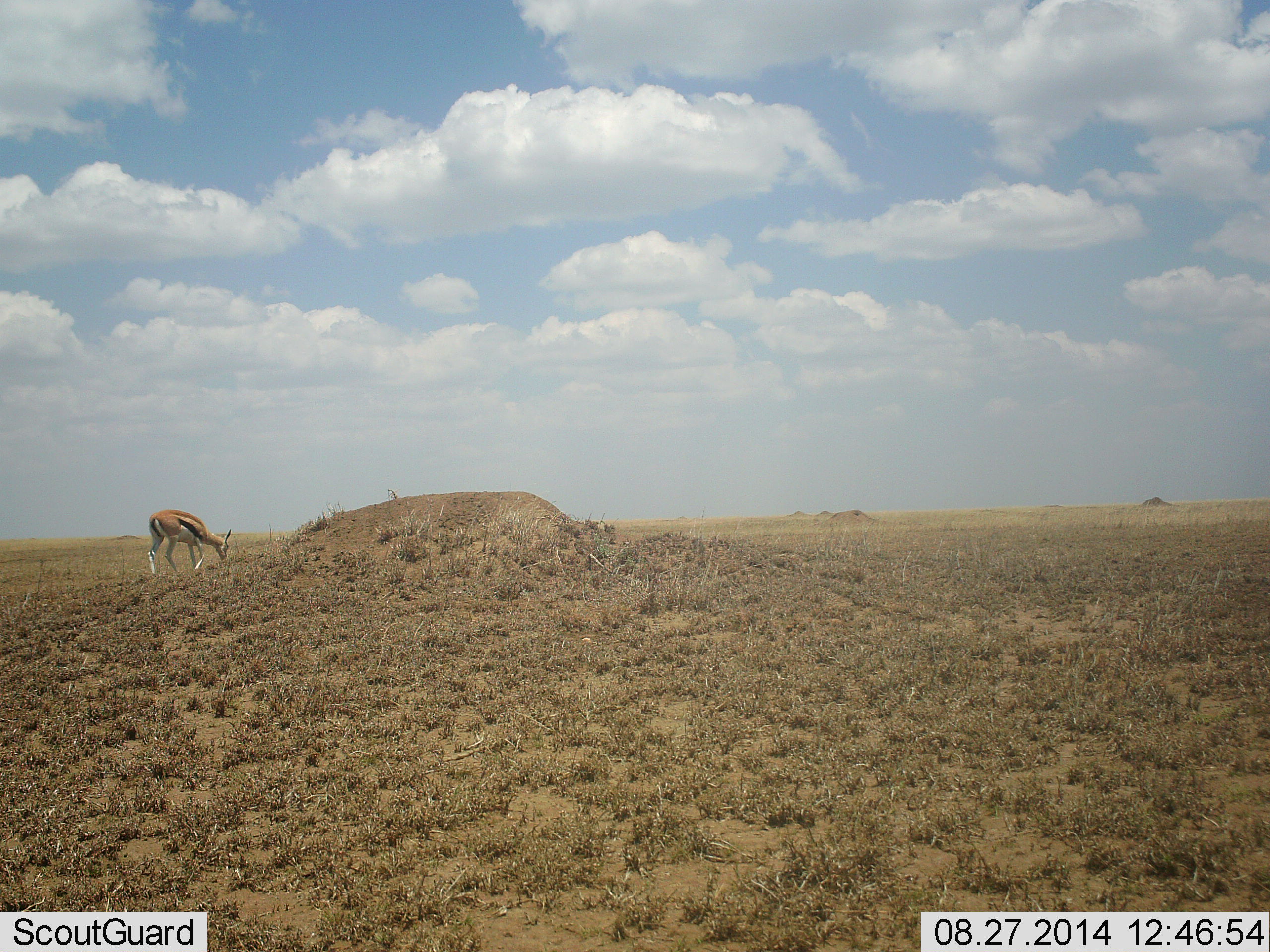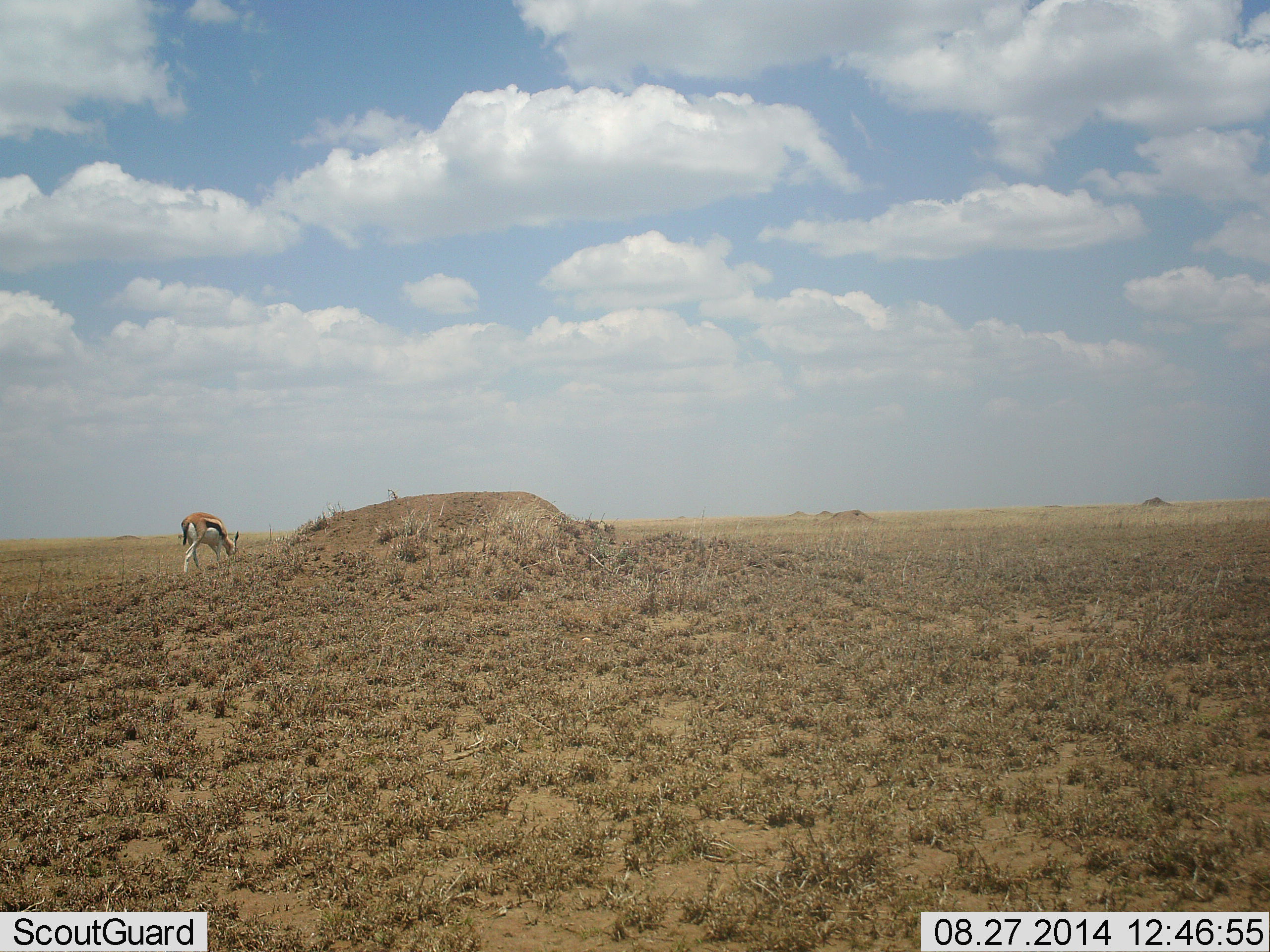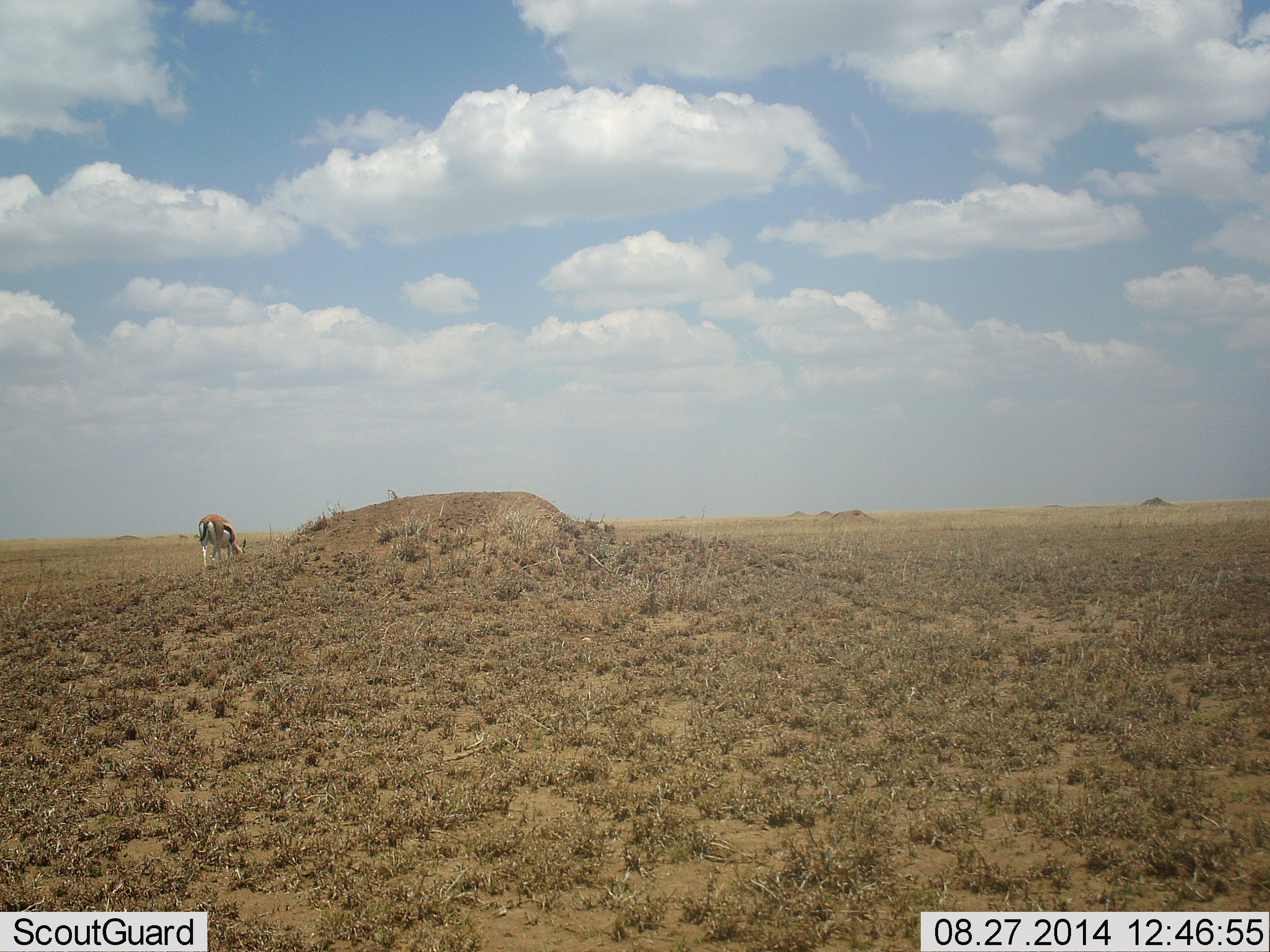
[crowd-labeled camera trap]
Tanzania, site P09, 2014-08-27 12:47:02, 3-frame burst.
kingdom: Animalia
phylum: Chordata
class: Mammalia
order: Artiodactyla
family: Bovidae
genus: Eudorcas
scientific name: Eudorcas thomsonii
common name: thomson's gazelle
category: gazellethomsons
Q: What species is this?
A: Gazellethomsons (thomson's gazelle) (Eudorcas thomsonii).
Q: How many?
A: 1.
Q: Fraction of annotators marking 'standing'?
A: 10%.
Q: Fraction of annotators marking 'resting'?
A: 0%.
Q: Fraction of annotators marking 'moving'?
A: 60%.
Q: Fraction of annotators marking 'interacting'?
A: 0%.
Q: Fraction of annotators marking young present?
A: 0%.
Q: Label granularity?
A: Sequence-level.